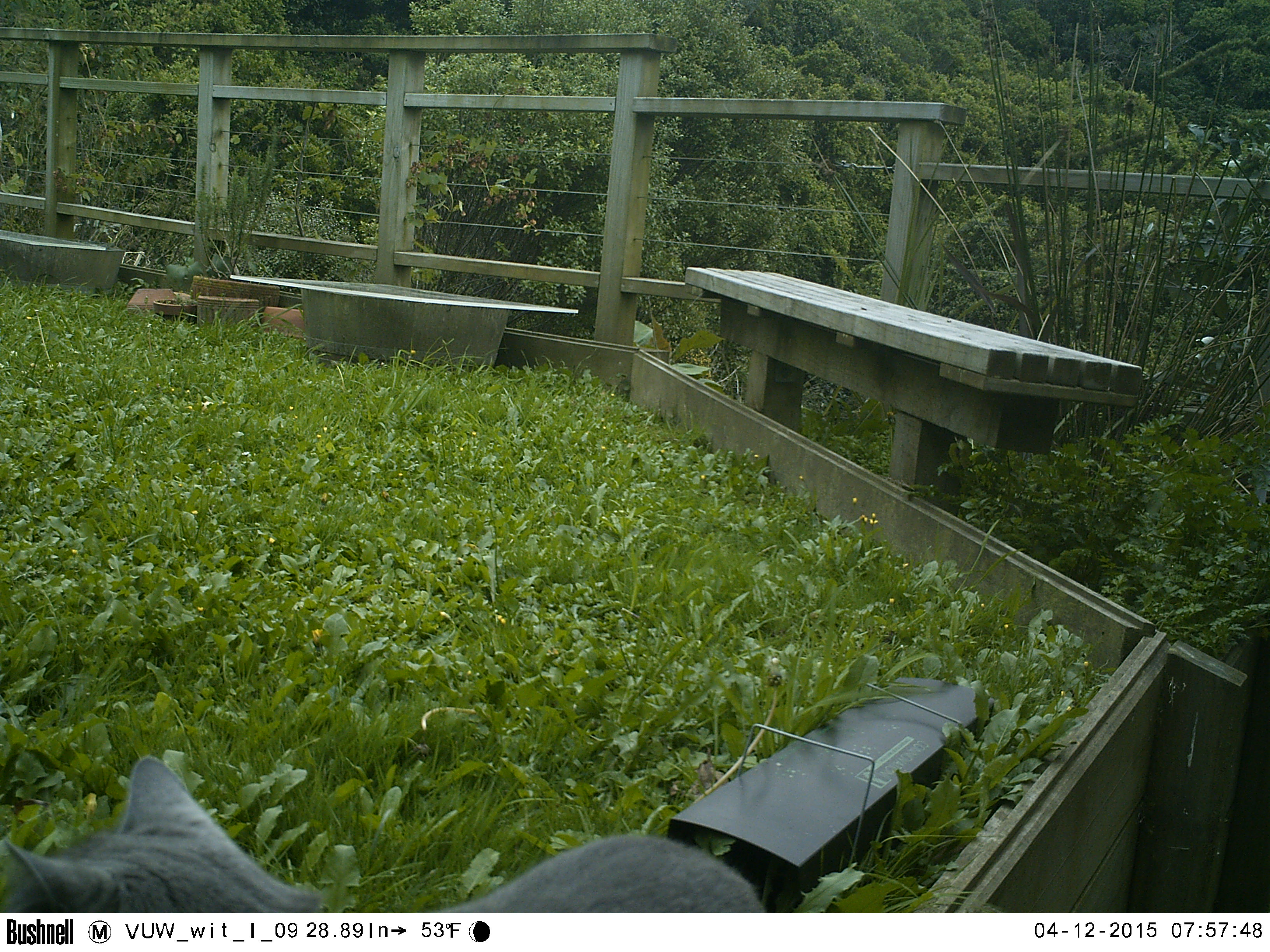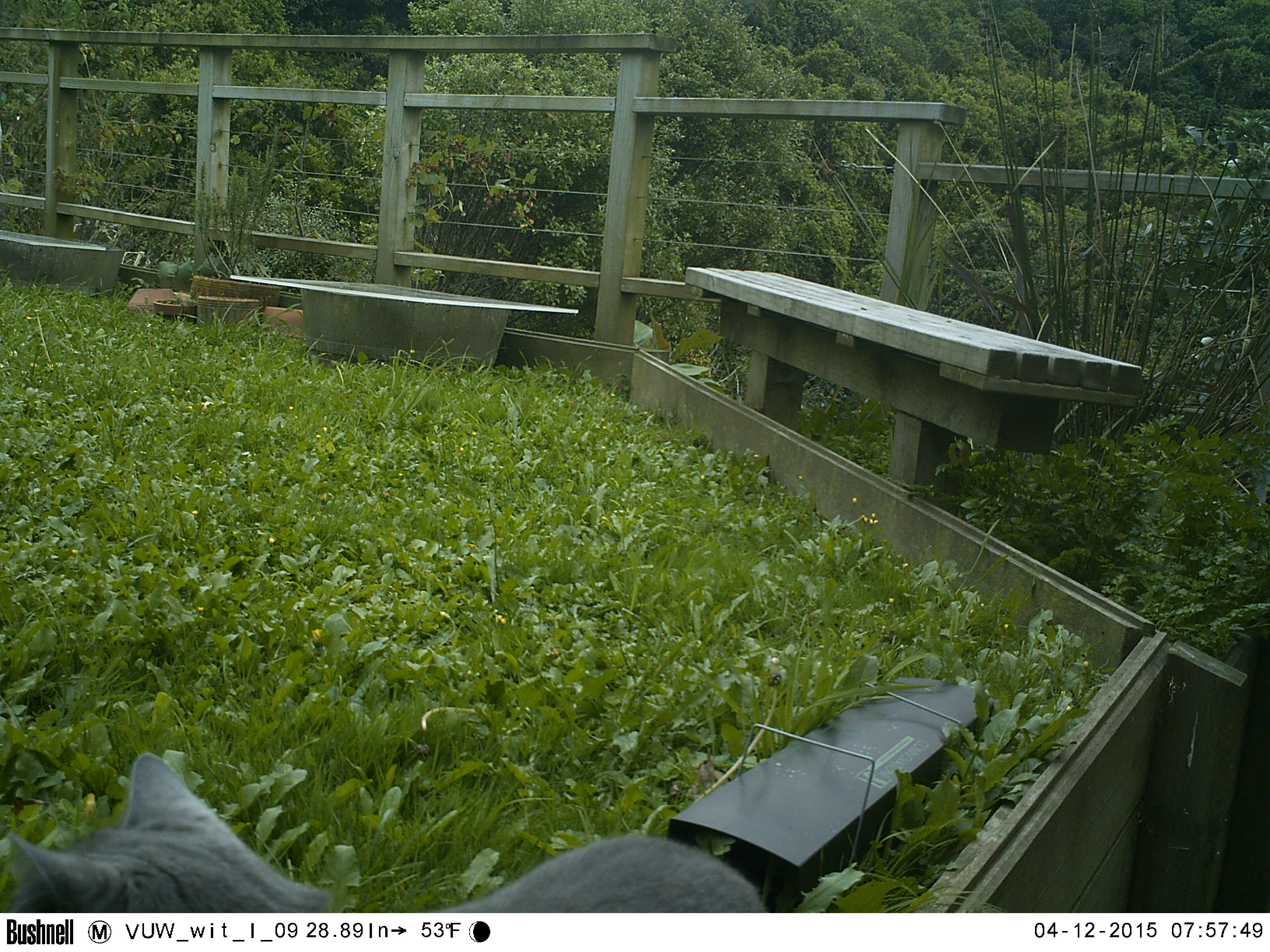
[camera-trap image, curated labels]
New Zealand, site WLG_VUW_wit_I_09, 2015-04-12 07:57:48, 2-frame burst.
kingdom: Animalia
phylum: Chordata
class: Mammalia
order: Carnivora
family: Felidae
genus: Felis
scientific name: Felis catus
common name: domestic cat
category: cat